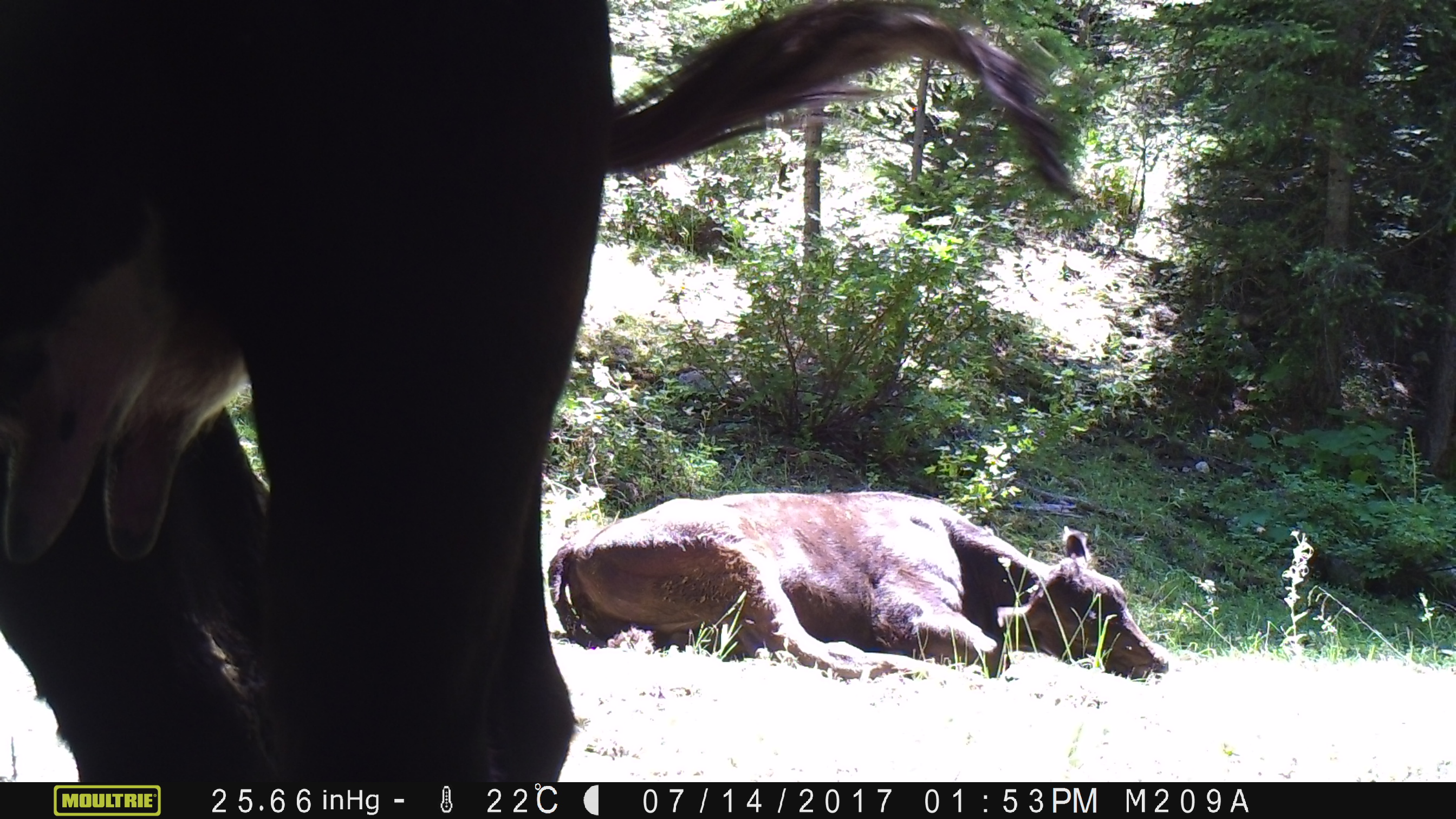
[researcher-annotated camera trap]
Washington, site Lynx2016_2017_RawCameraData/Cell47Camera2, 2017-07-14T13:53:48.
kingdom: Animalia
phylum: Chordata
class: Mammalia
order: Artiodactyla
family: Bovidae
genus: Bos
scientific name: Bos taurus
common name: domestic cattle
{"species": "domestic cattle (Bos taurus)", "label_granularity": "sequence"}